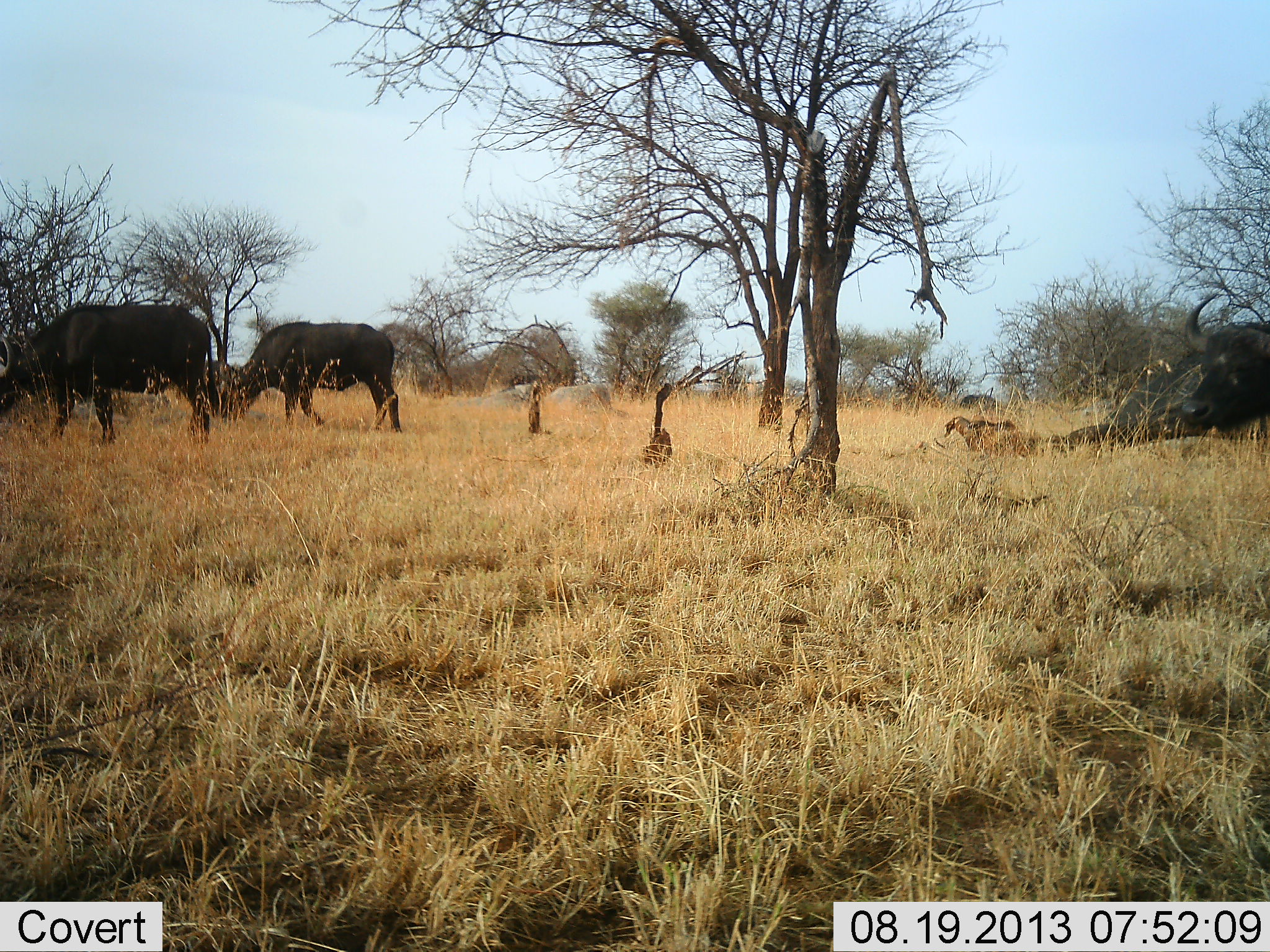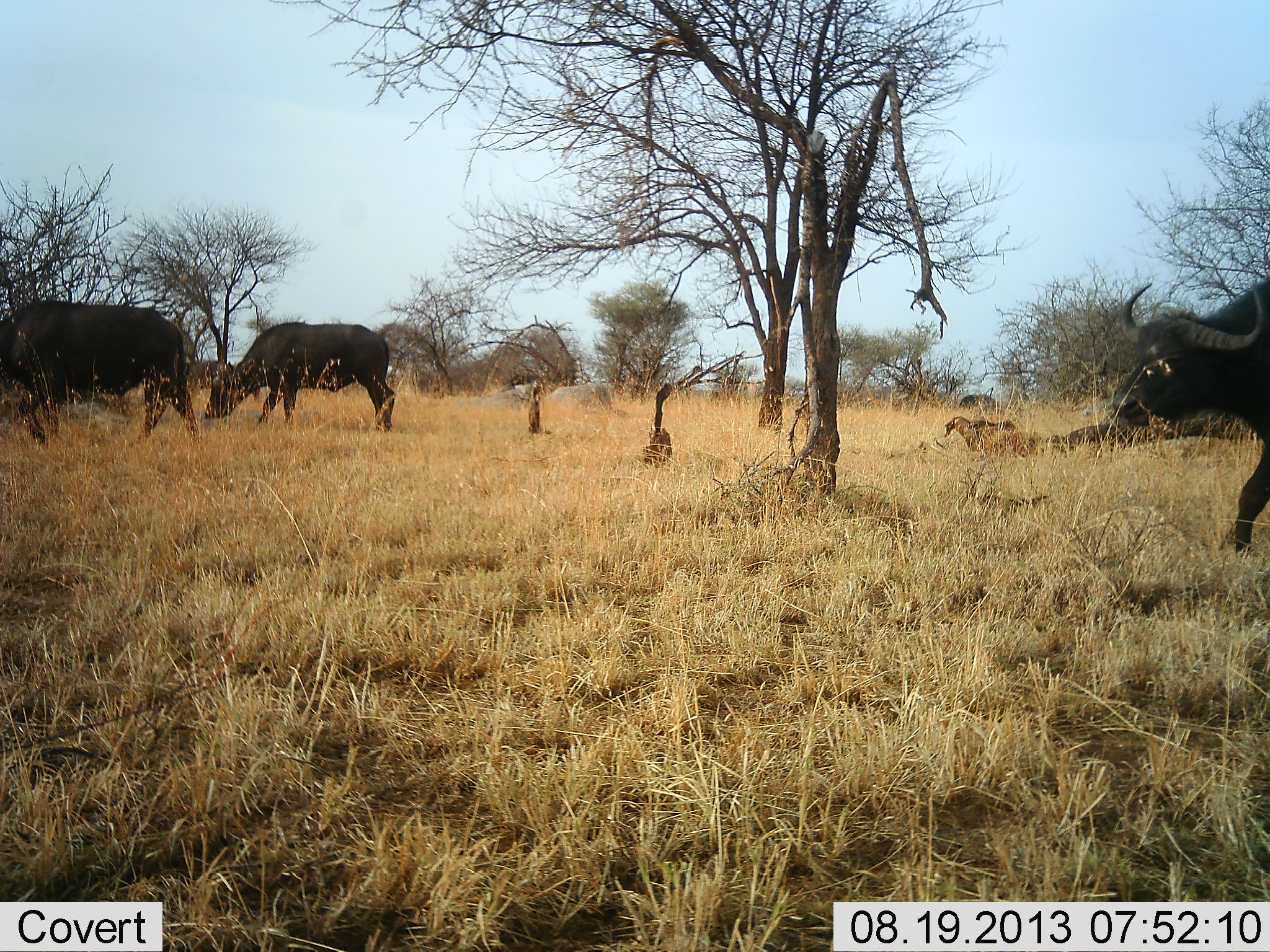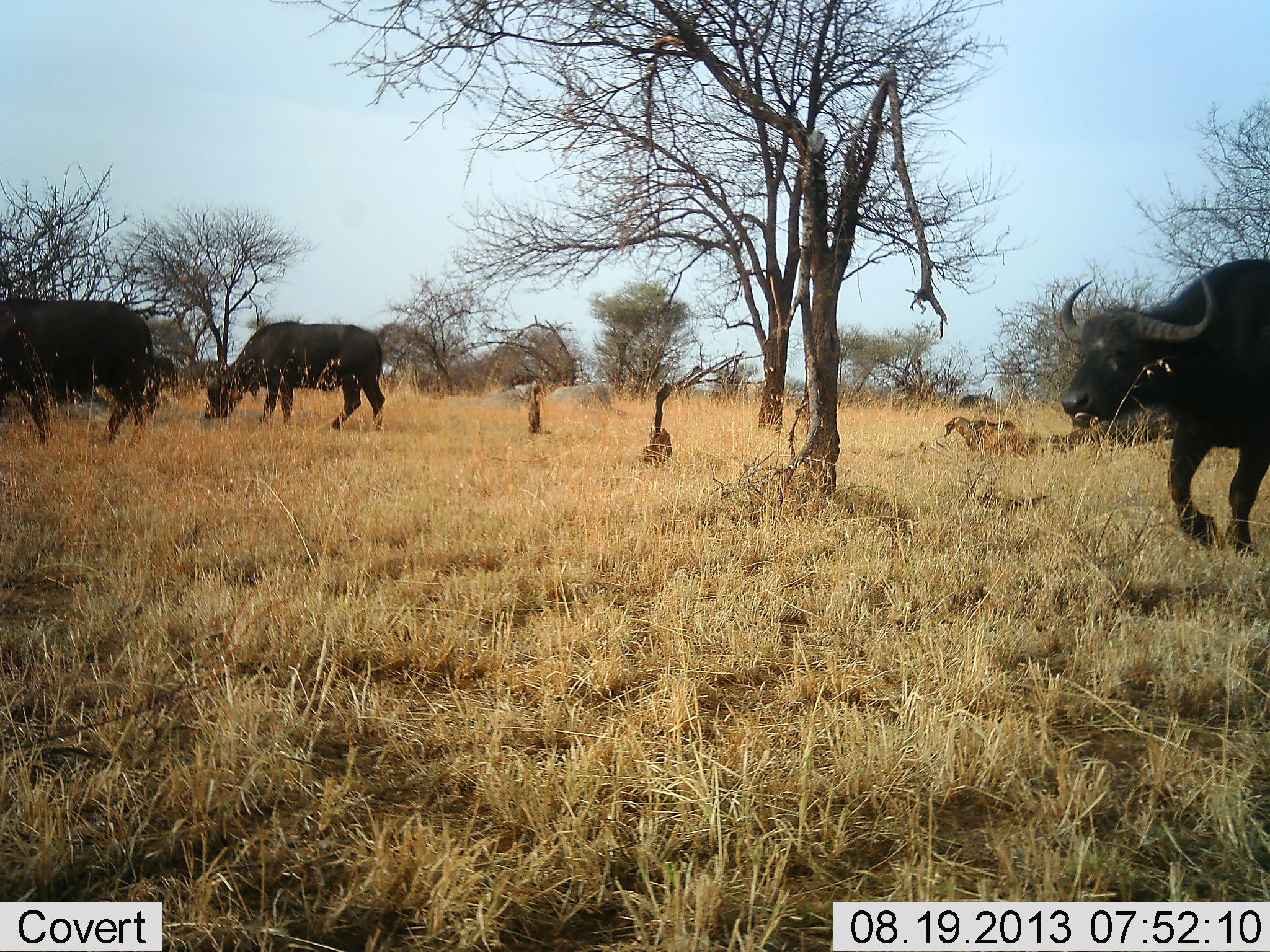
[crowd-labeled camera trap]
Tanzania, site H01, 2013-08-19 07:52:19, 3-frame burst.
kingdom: Animalia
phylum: Chordata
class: Mammalia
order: Artiodactyla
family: Bovidae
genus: Syncerus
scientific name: Syncerus caffer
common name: cape buffalo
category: buffalo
Buffalo (cape buffalo) (Syncerus caffer), count 3. Behavior (volunteer vote fractions): standing 38%, resting 6%, moving 94%, interacting 0%. Young present (vote fraction): 0%. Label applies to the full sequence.